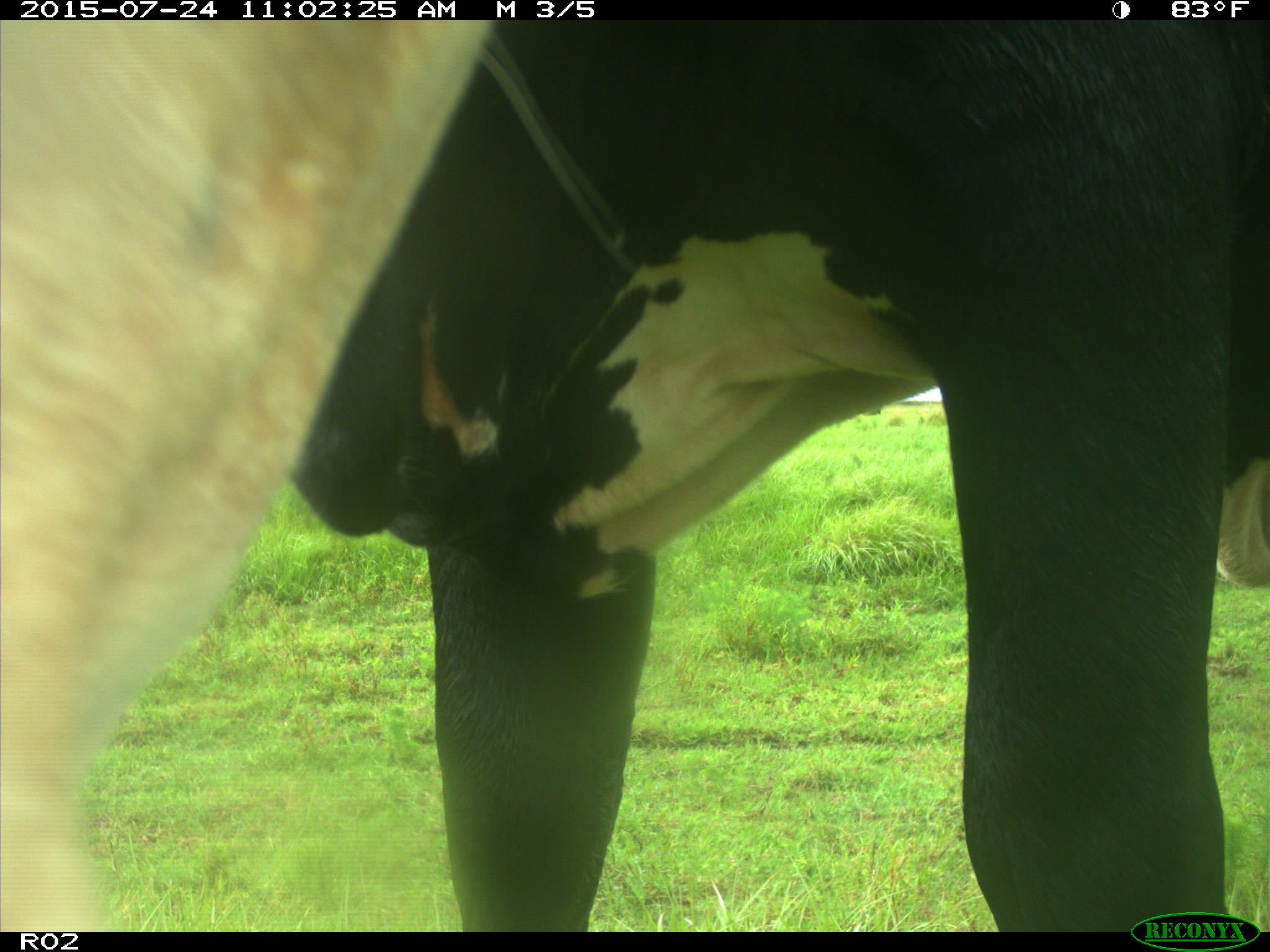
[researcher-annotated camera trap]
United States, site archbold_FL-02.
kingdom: Animalia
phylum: Chordata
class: Mammalia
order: Artiodactyla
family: Bovidae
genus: Bos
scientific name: Bos taurus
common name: domestic cow